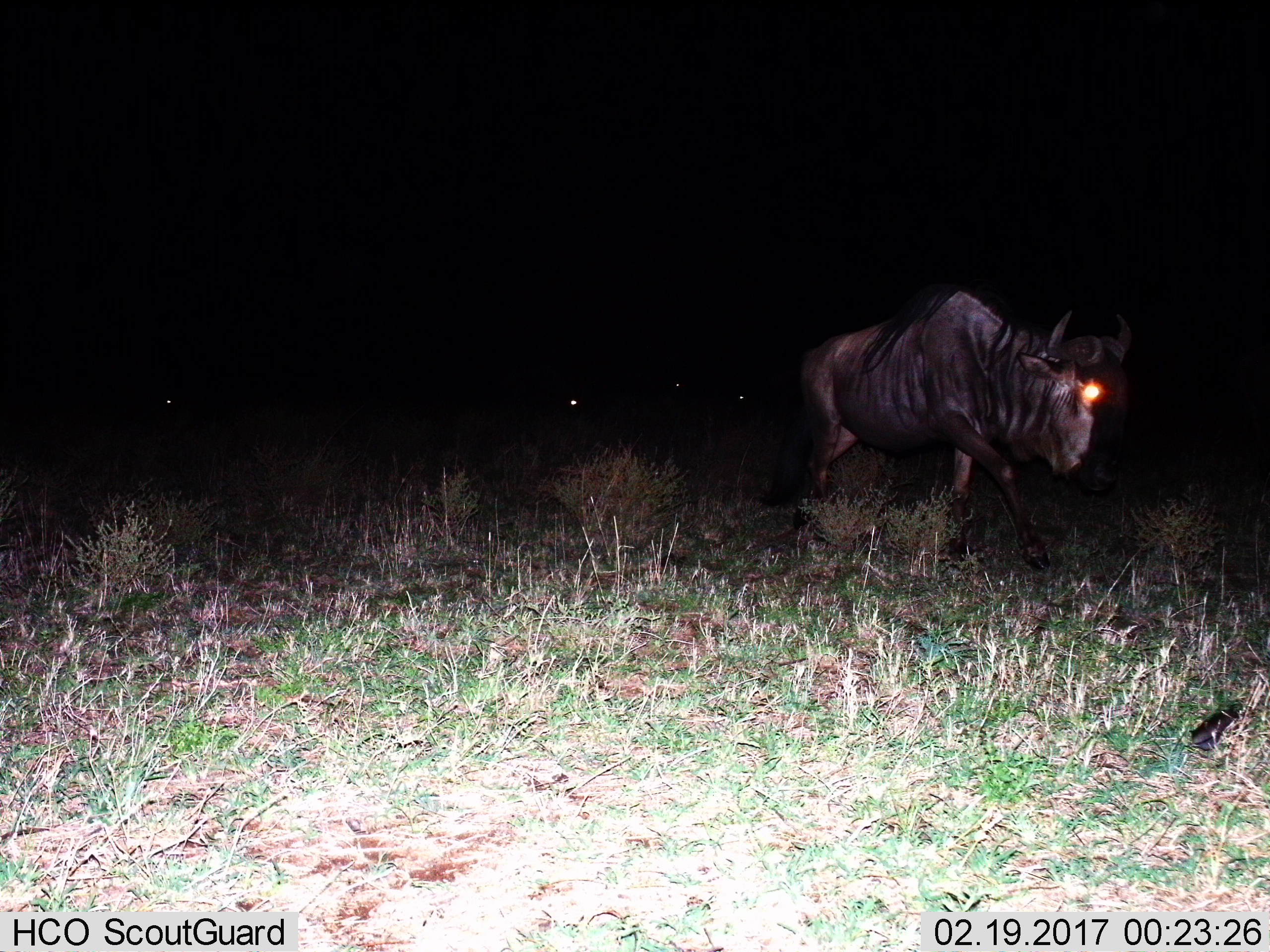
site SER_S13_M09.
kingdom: Animalia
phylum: Chordata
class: Mammalia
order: Artiodactyla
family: Bovidae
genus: Connochaetes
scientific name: Connochaetes taurinus taurinus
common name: blue wildebeest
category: wildebeestblue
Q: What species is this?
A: Wildebeestblue (blue wildebeest) (Connochaetes taurinus taurinus).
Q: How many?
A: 5.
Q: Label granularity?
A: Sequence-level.